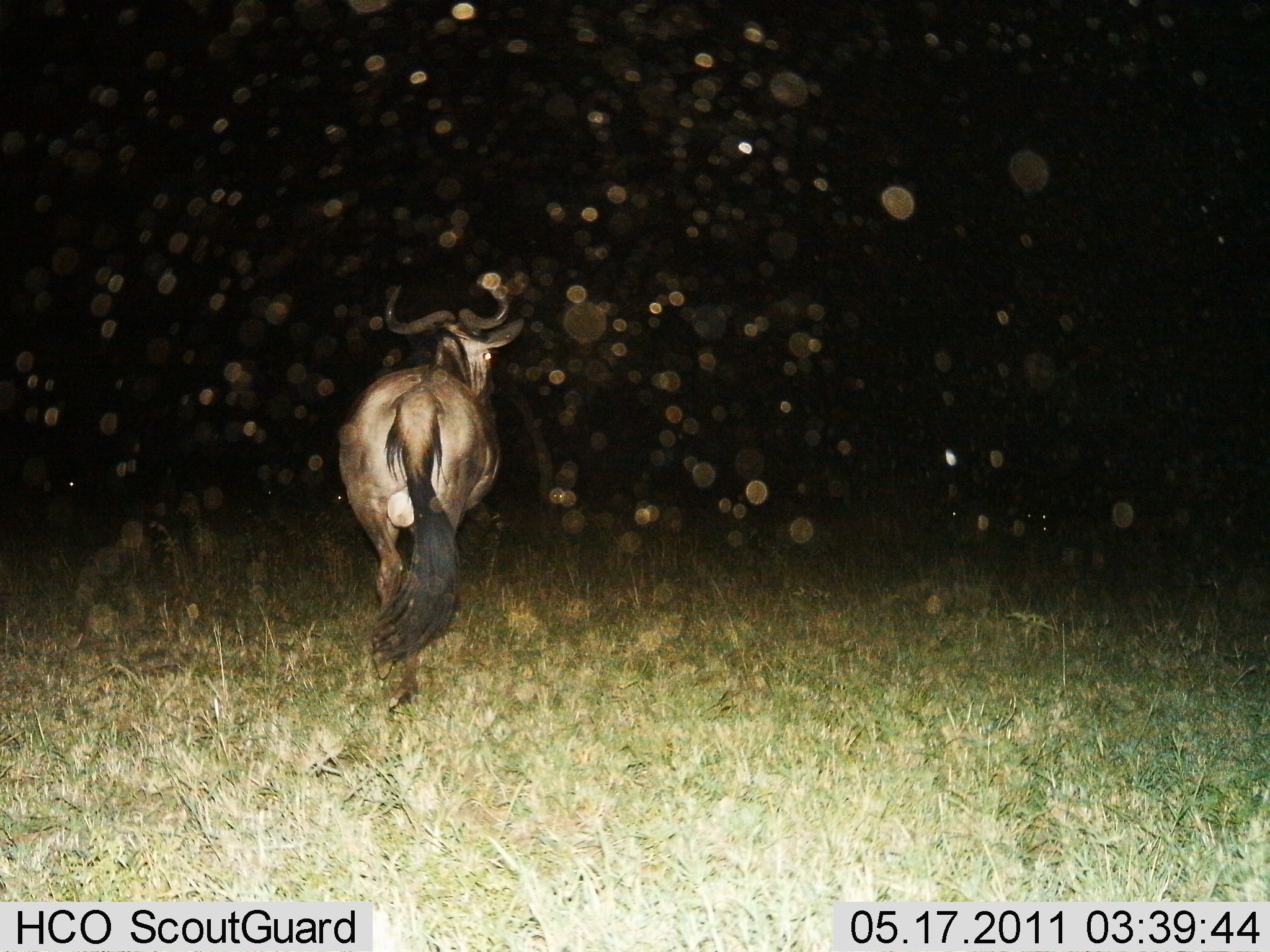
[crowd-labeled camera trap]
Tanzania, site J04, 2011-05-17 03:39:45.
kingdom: Animalia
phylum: Chordata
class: Mammalia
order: Artiodactyla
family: Bovidae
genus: Connochaetes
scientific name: Connochaetes taurinus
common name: blue wildebeest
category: wildebeest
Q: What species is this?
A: Wildebeest (blue wildebeest) (Connochaetes taurinus).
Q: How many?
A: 1.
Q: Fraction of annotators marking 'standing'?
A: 25%.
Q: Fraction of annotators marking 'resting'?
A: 0%.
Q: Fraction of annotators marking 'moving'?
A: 75%.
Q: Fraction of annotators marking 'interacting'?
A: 0%.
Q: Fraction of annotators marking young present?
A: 0%.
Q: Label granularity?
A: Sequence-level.